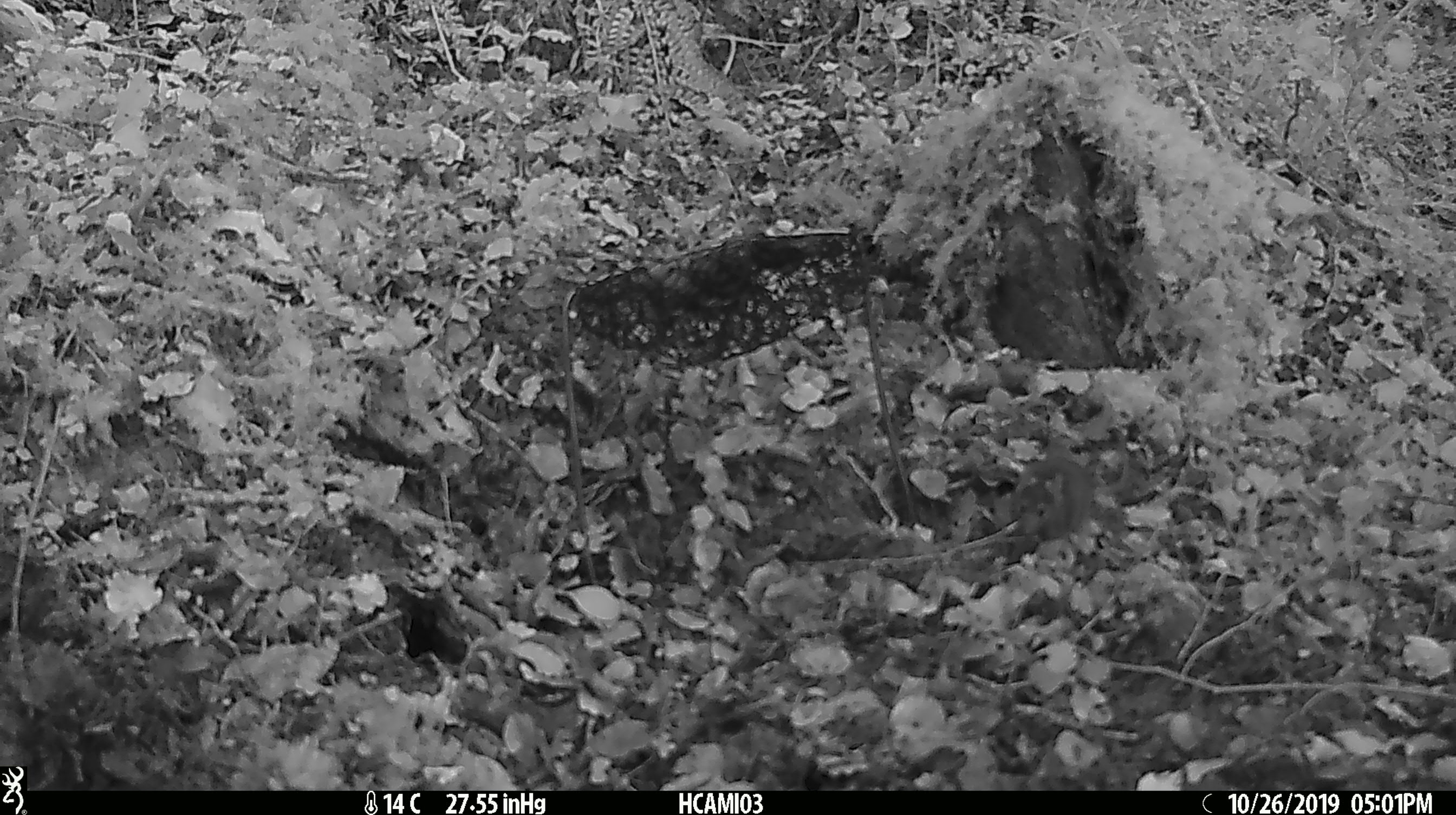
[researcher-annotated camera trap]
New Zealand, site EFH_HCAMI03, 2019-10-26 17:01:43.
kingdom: Animalia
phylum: Chordata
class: Mammalia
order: Rodentia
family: Muridae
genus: Mus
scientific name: Mus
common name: mouse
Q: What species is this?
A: Mouse (Mus).